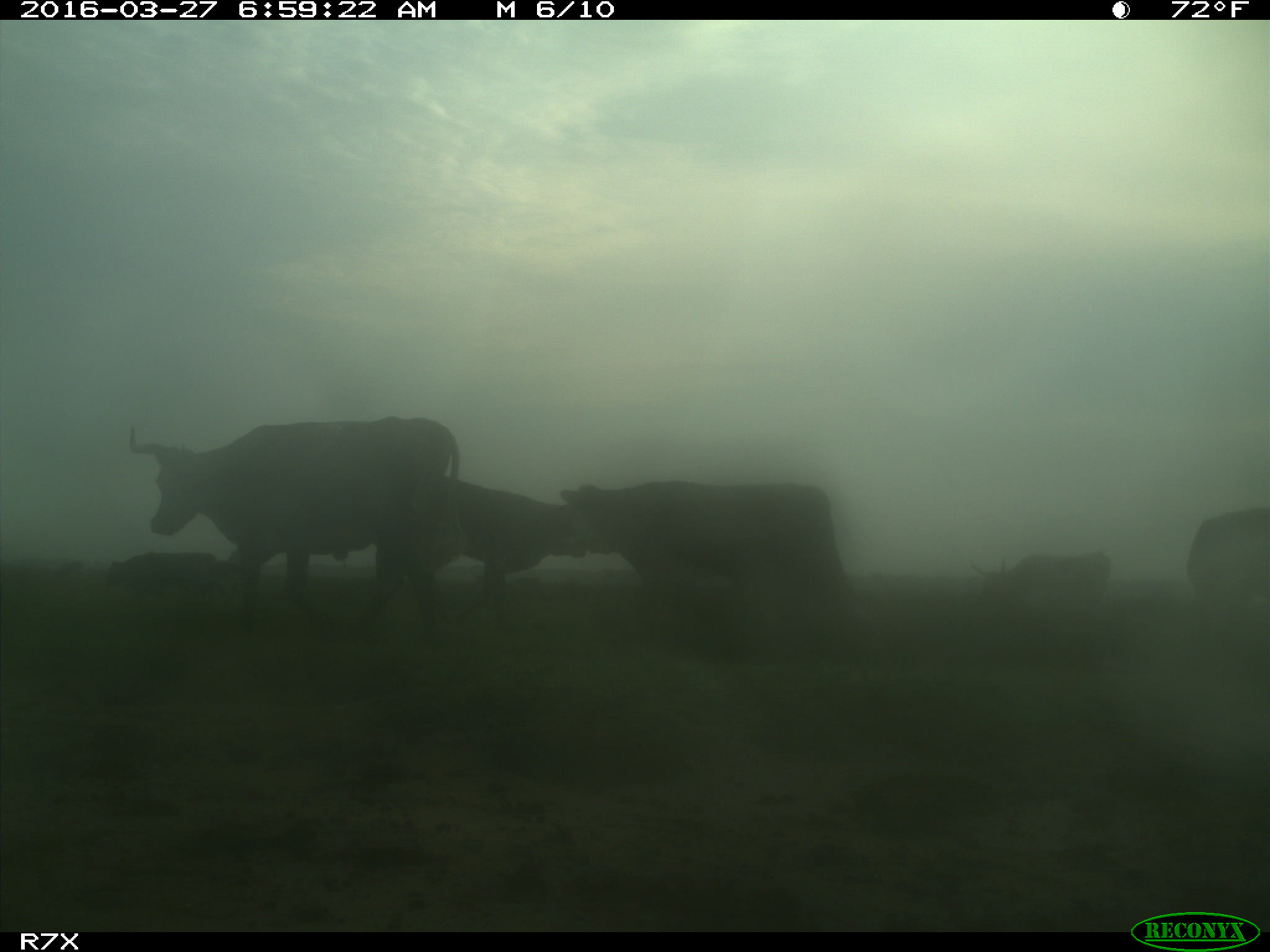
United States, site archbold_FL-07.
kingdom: Animalia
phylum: Chordata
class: Mammalia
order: Artiodactyla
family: Bovidae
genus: Bos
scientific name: Bos taurus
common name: domestic cow